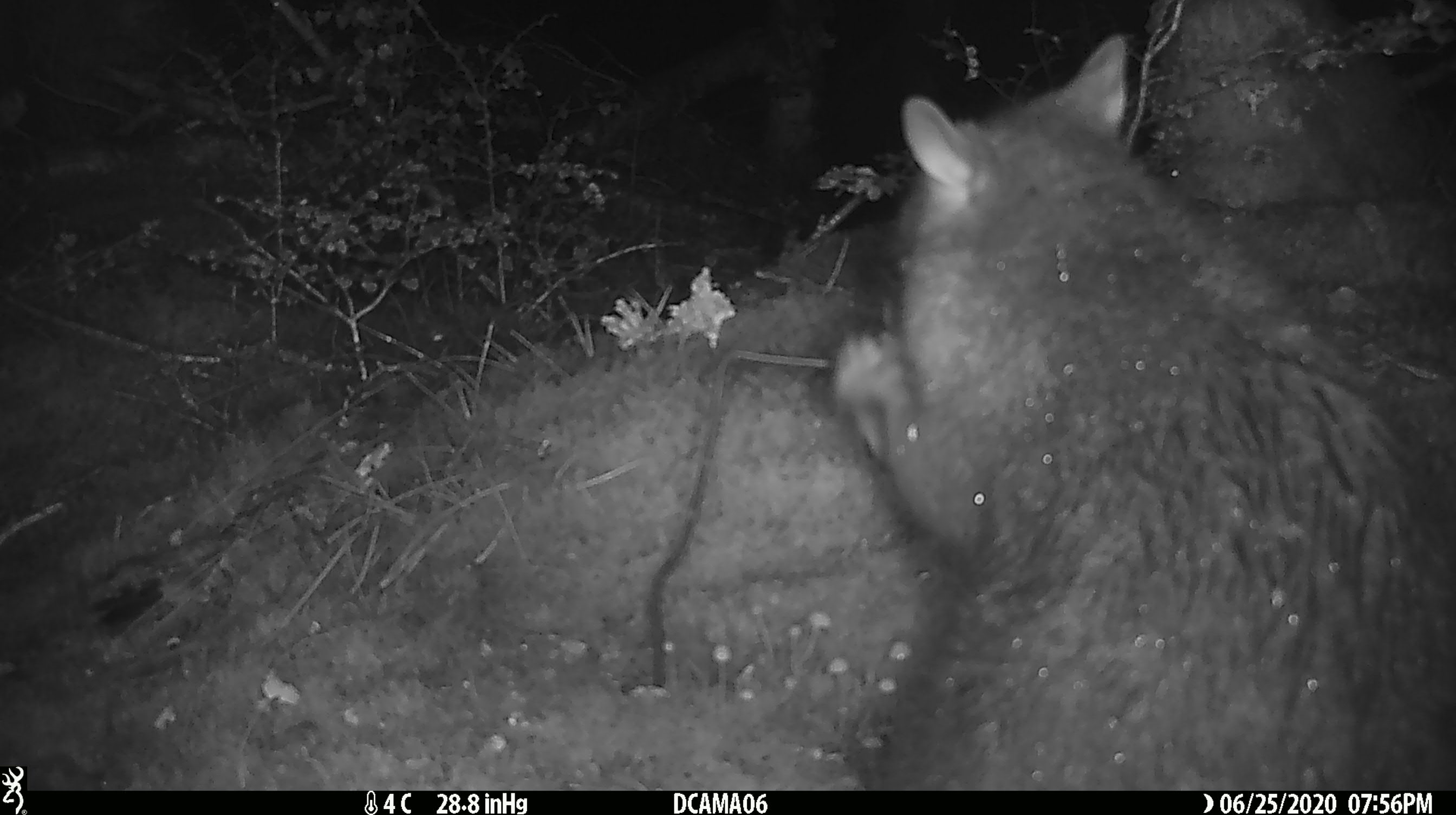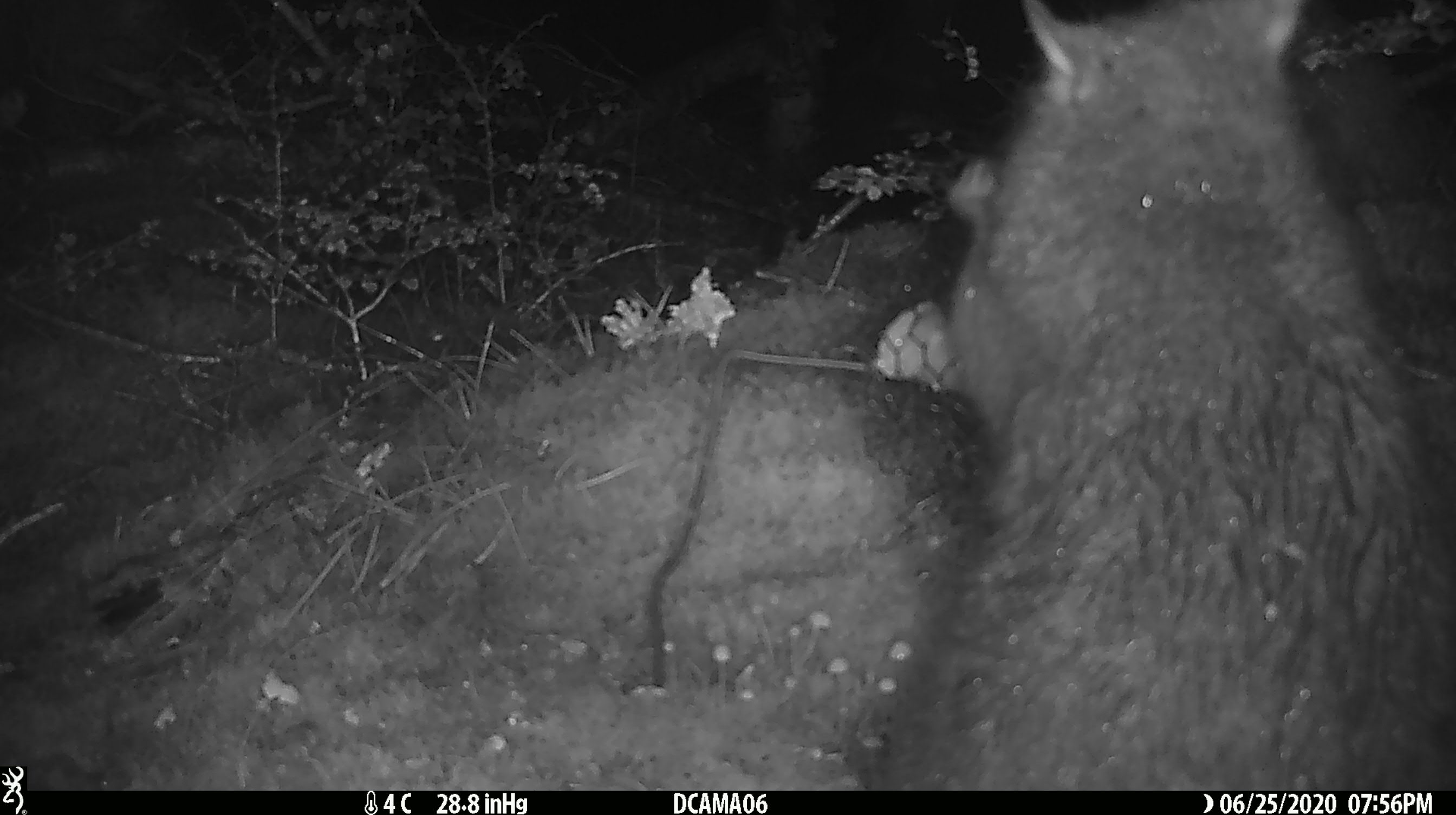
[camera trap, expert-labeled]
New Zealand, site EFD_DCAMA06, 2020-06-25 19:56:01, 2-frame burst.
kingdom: Animalia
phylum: Chordata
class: Mammalia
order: Diprotodontia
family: Phalangeridae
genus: Trichosurus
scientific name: Trichosurus vulpecula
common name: common brushtail possum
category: possum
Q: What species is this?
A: Possum (common brushtail possum) (Trichosurus vulpecula).